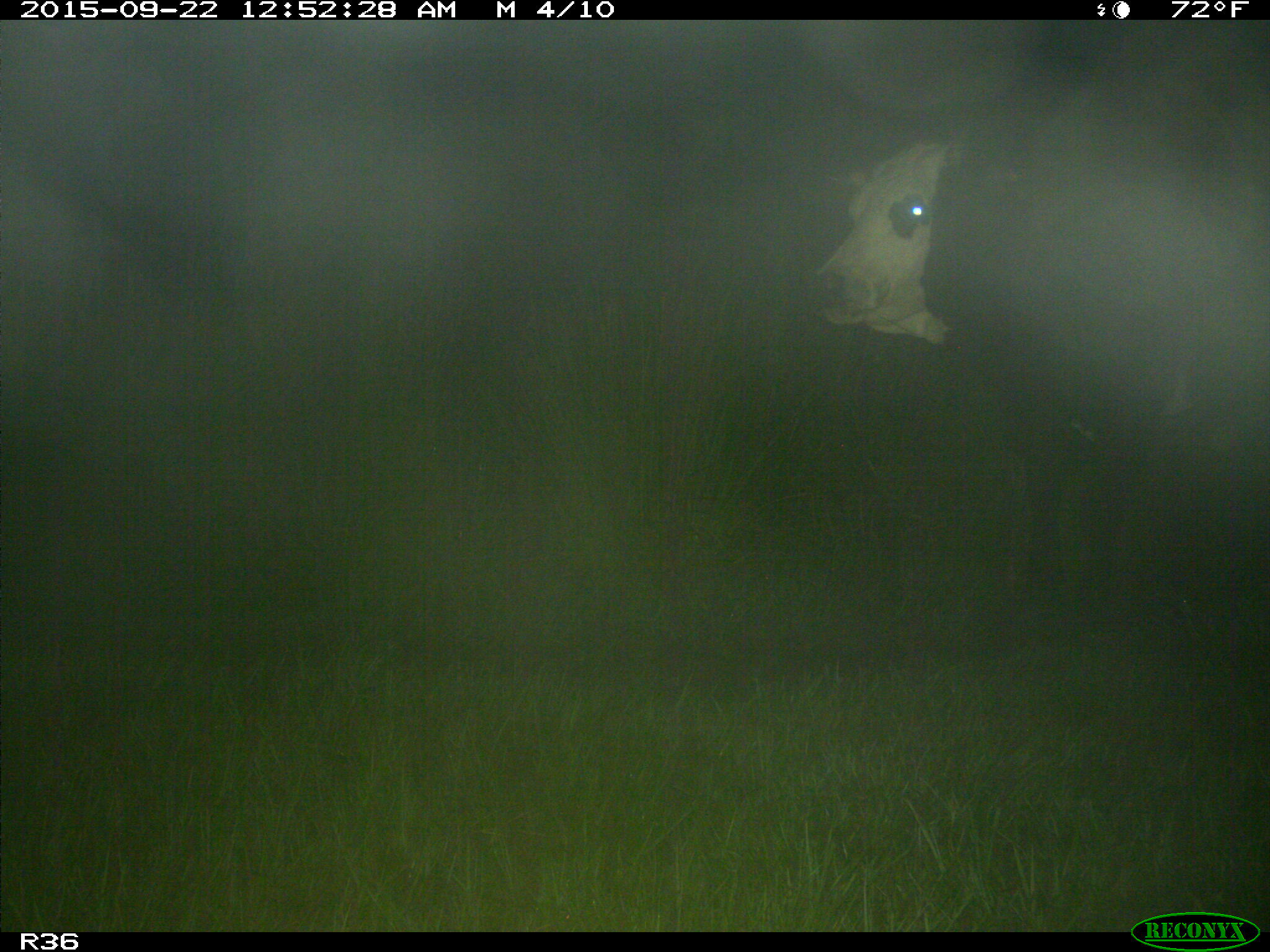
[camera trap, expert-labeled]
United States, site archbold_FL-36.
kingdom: Animalia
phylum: Chordata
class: Mammalia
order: Artiodactyla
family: Bovidae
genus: Bos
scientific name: Bos taurus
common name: domestic cow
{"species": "Bos taurus (domestic cow)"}